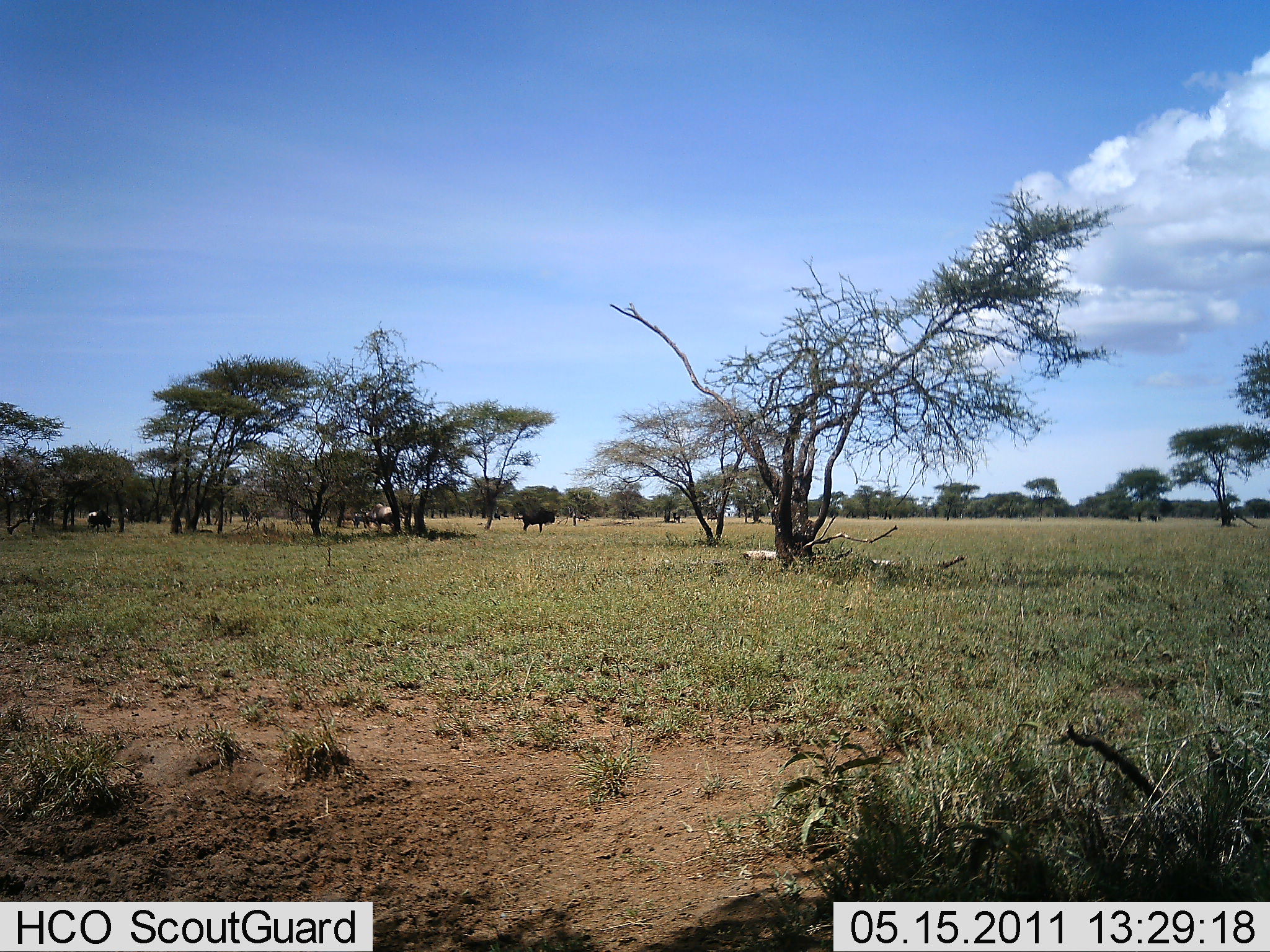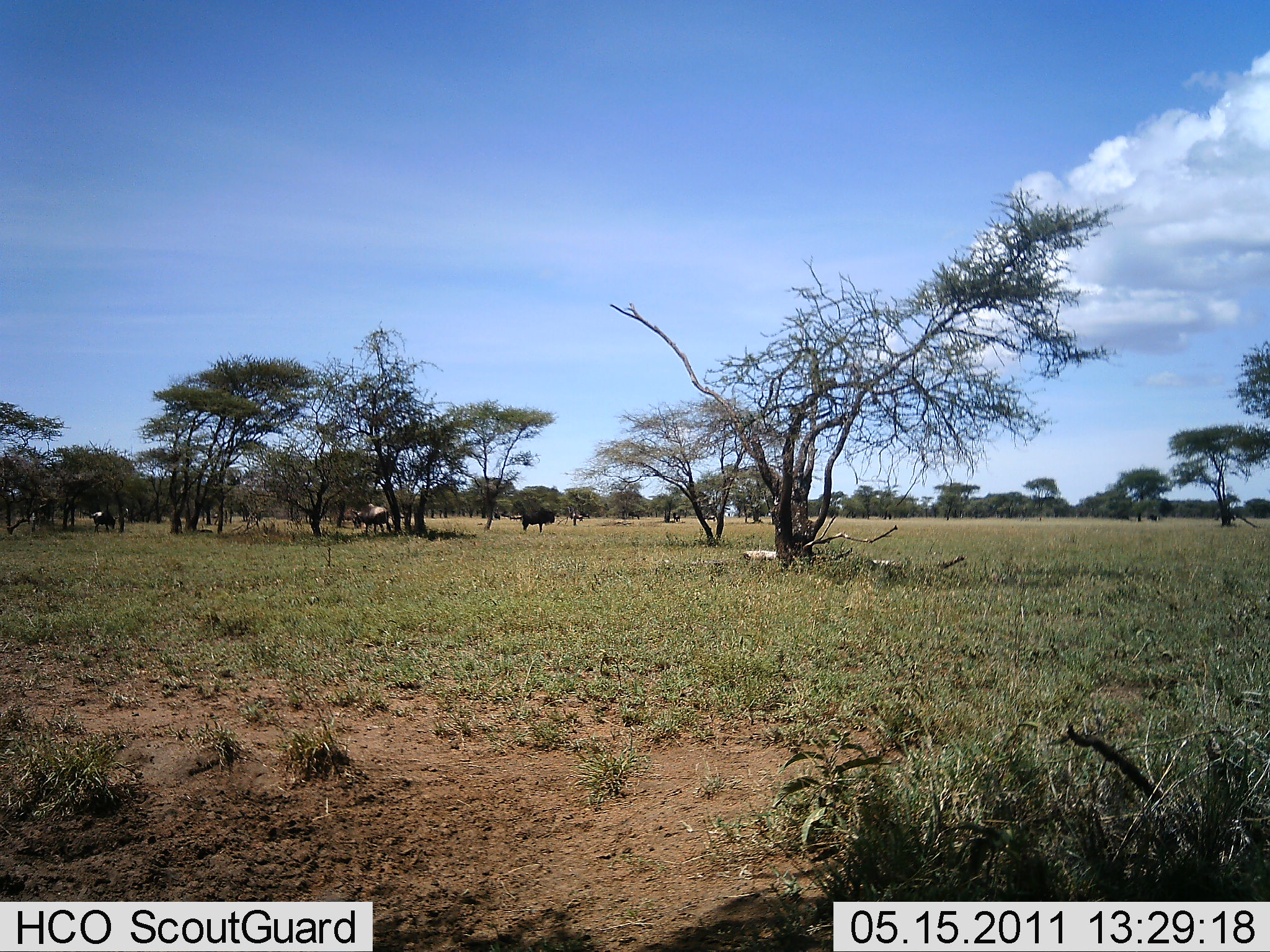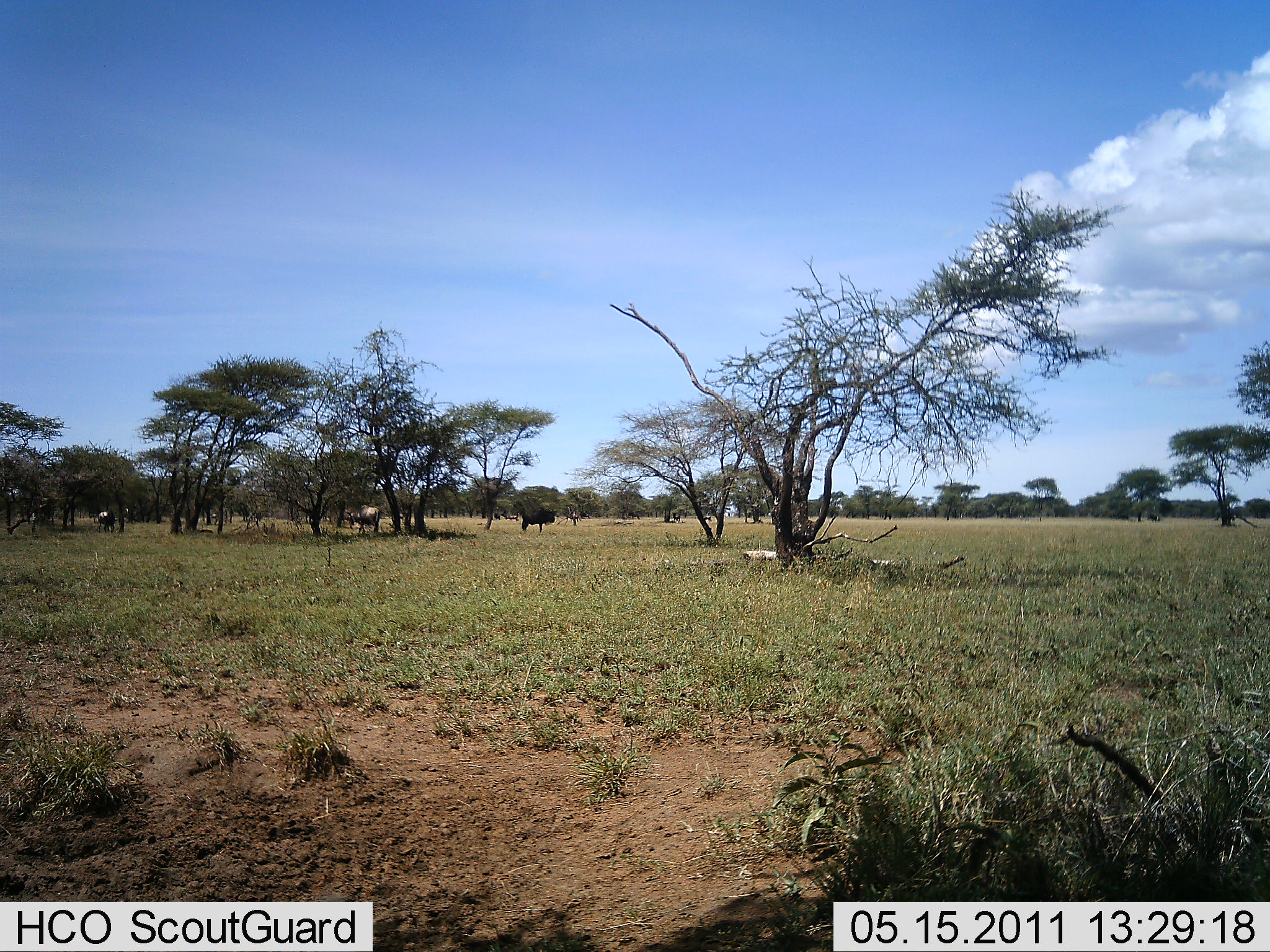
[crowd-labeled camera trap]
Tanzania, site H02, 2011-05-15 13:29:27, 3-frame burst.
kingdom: Animalia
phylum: Chordata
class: Mammalia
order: Artiodactyla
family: Bovidae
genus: Connochaetes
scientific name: Connochaetes taurinus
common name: blue wildebeest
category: wildebeest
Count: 5.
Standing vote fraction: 54%.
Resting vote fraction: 8%.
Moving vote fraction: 85%.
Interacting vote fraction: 0%.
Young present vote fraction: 0%.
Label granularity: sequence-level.